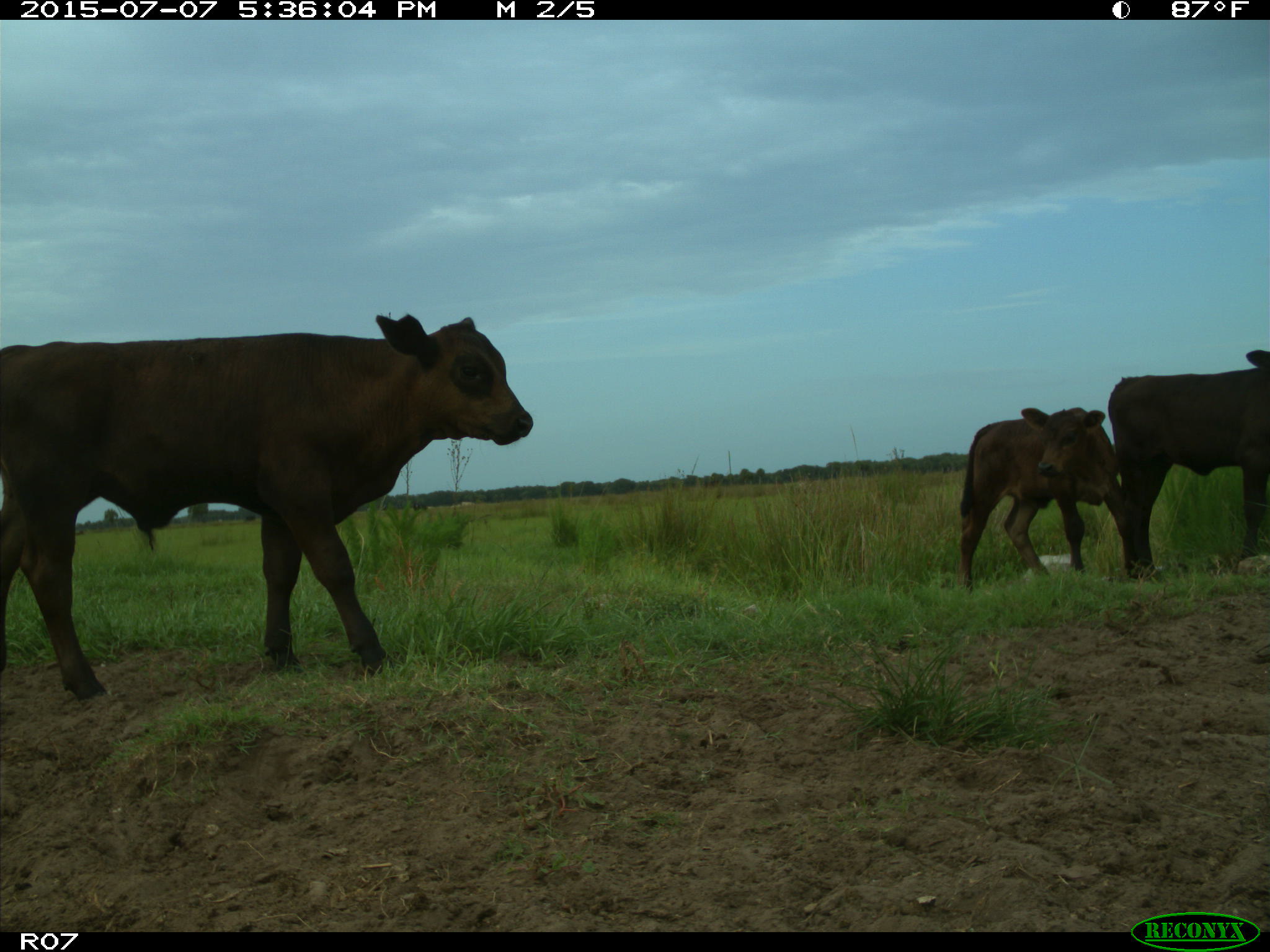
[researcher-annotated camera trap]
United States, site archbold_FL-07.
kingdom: Animalia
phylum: Chordata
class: Mammalia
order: Artiodactyla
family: Bovidae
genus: Bos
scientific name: Bos taurus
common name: domestic cow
Bos taurus (domestic cow).